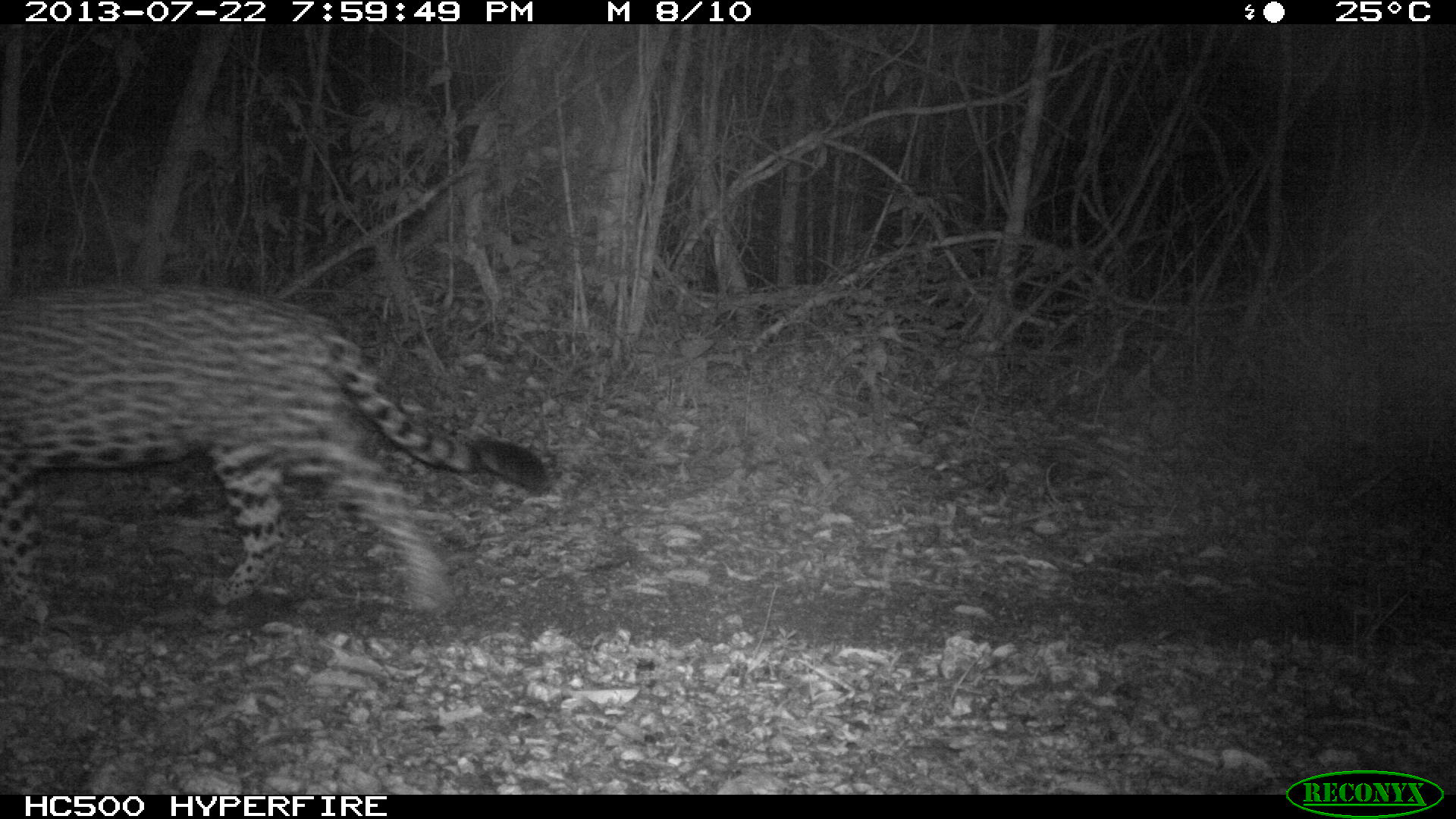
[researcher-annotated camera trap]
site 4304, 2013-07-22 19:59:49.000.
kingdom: Animalia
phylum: Chordata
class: Mammalia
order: Carnivora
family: Felidae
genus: Panthera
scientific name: Panthera onca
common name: jaguar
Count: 1.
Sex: male.